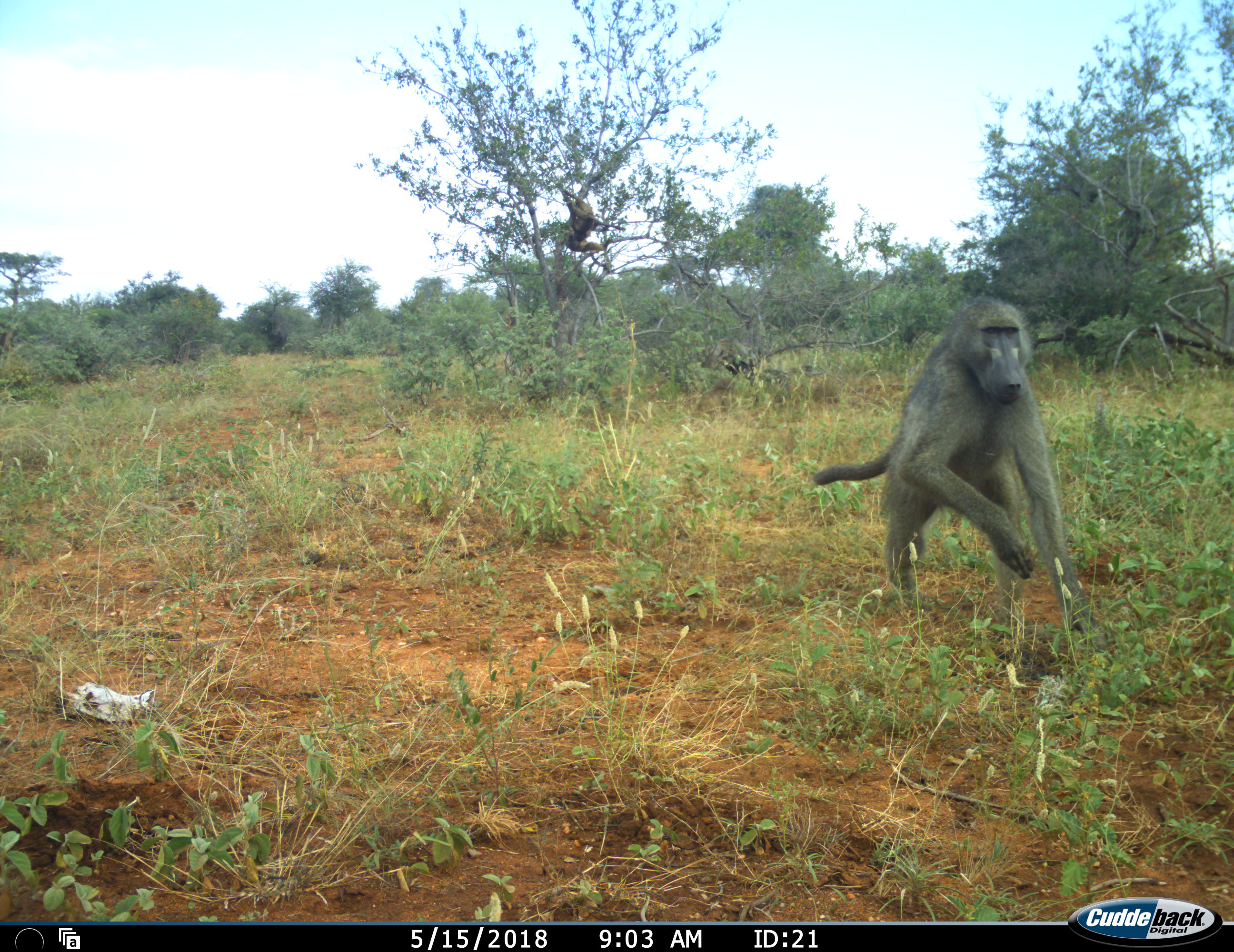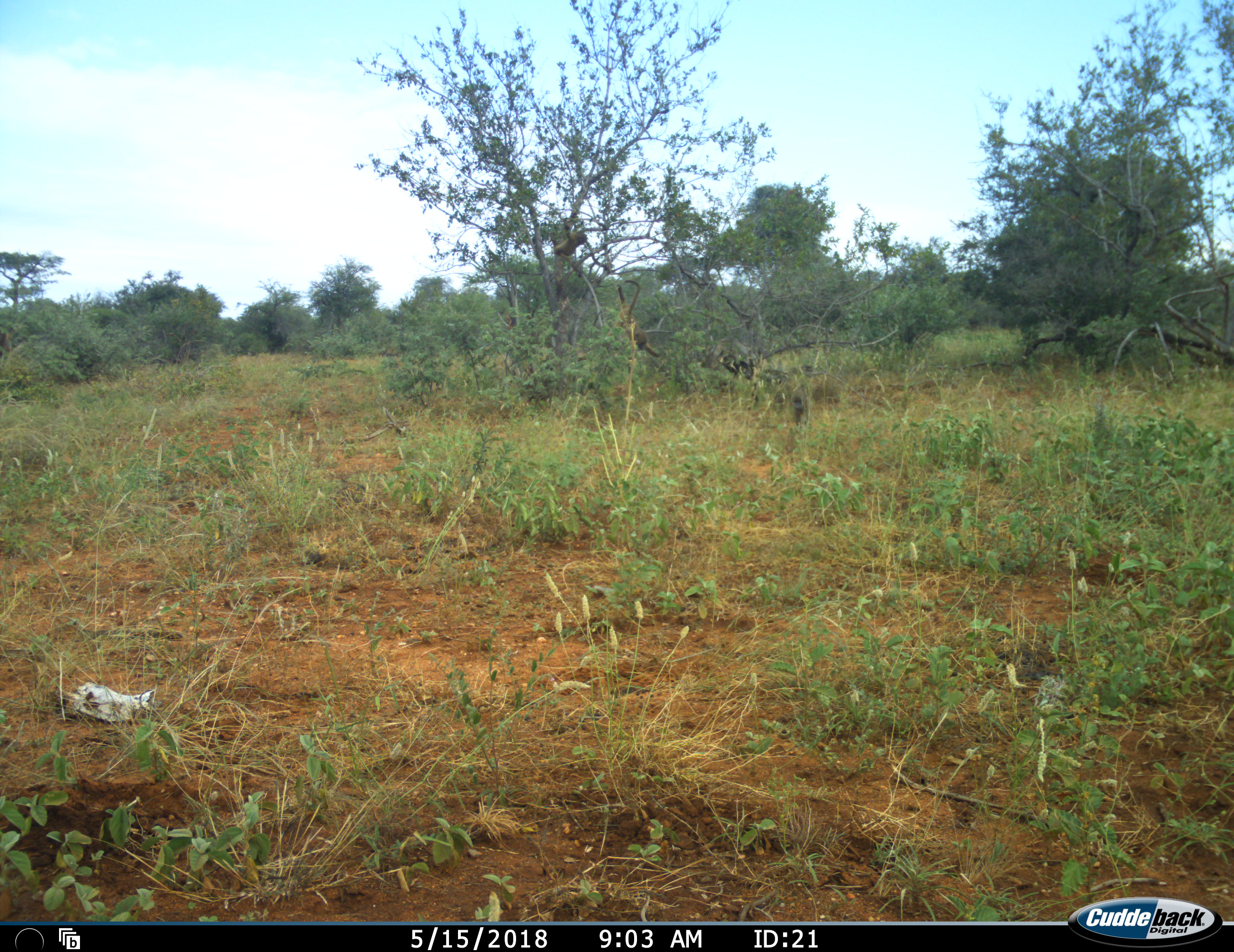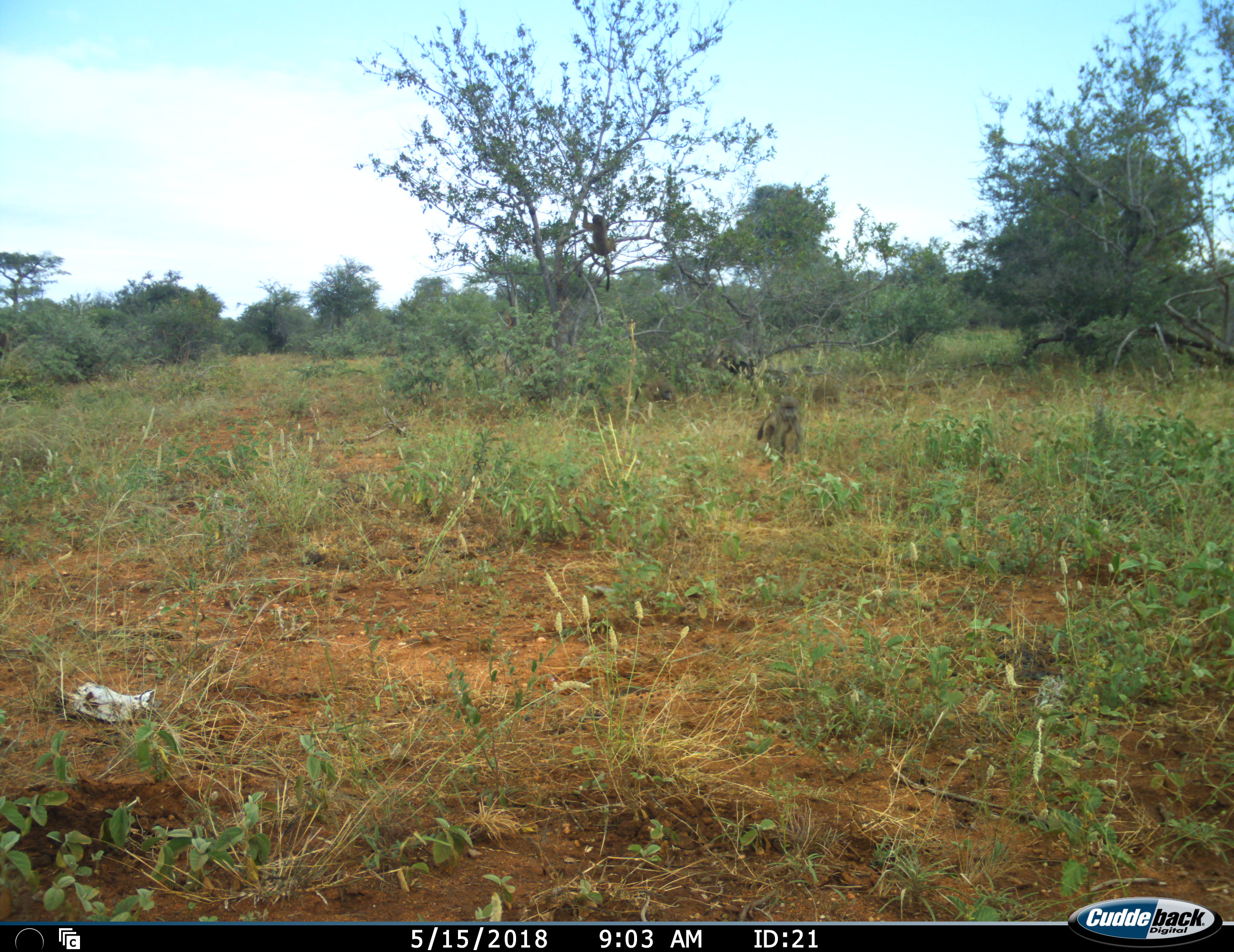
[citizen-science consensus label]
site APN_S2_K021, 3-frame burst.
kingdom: Animalia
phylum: Chordata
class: Mammalia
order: Primates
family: Cercopithecidae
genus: Papio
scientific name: Papio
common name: baboon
Baboon (Papio), count 4. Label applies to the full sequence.